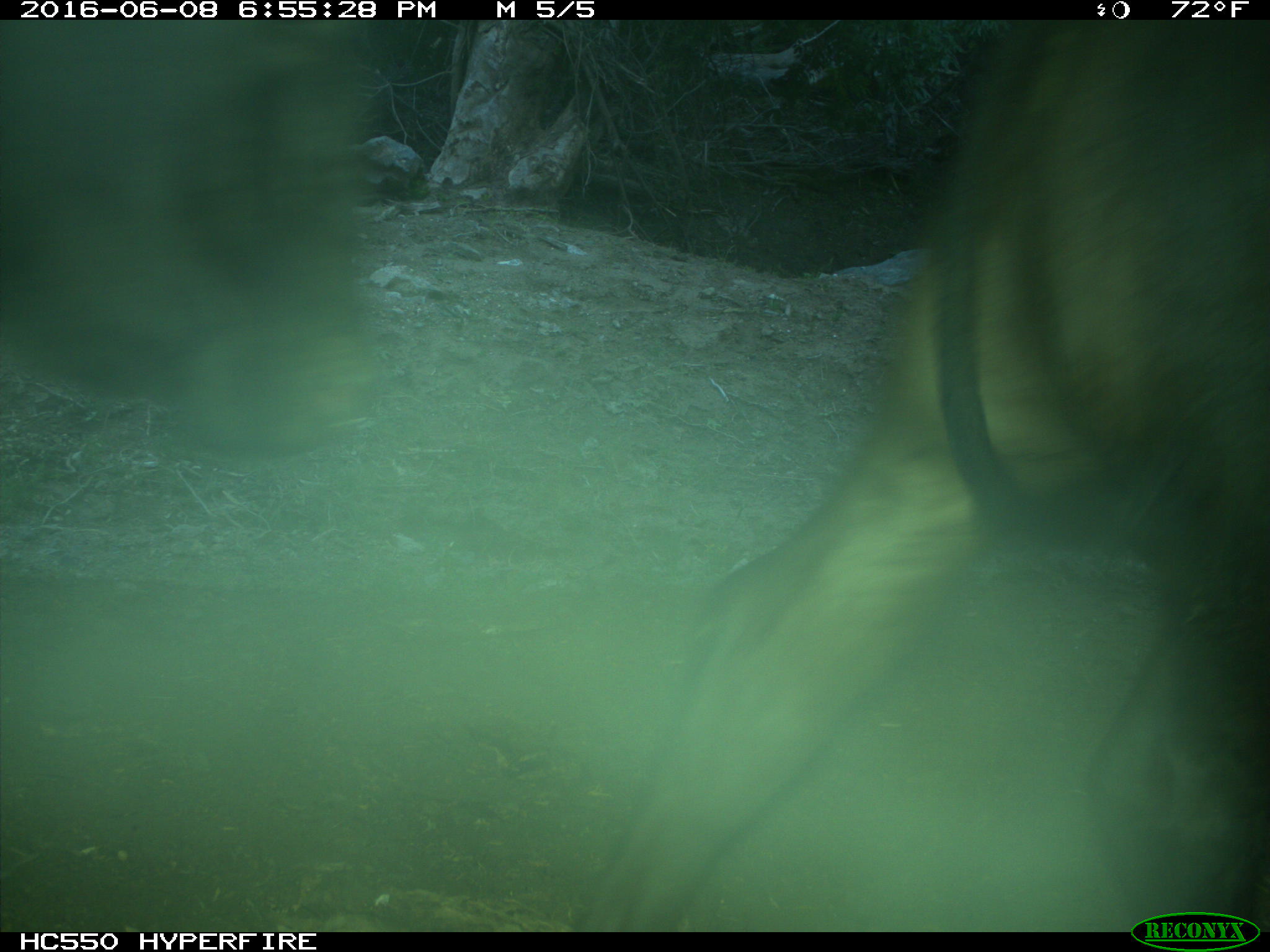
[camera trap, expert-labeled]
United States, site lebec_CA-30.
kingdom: Animalia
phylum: Chordata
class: Mammalia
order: Artiodactyla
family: Bovidae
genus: Bos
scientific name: Bos taurus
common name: domestic cow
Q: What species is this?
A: Bos taurus (domestic cow).